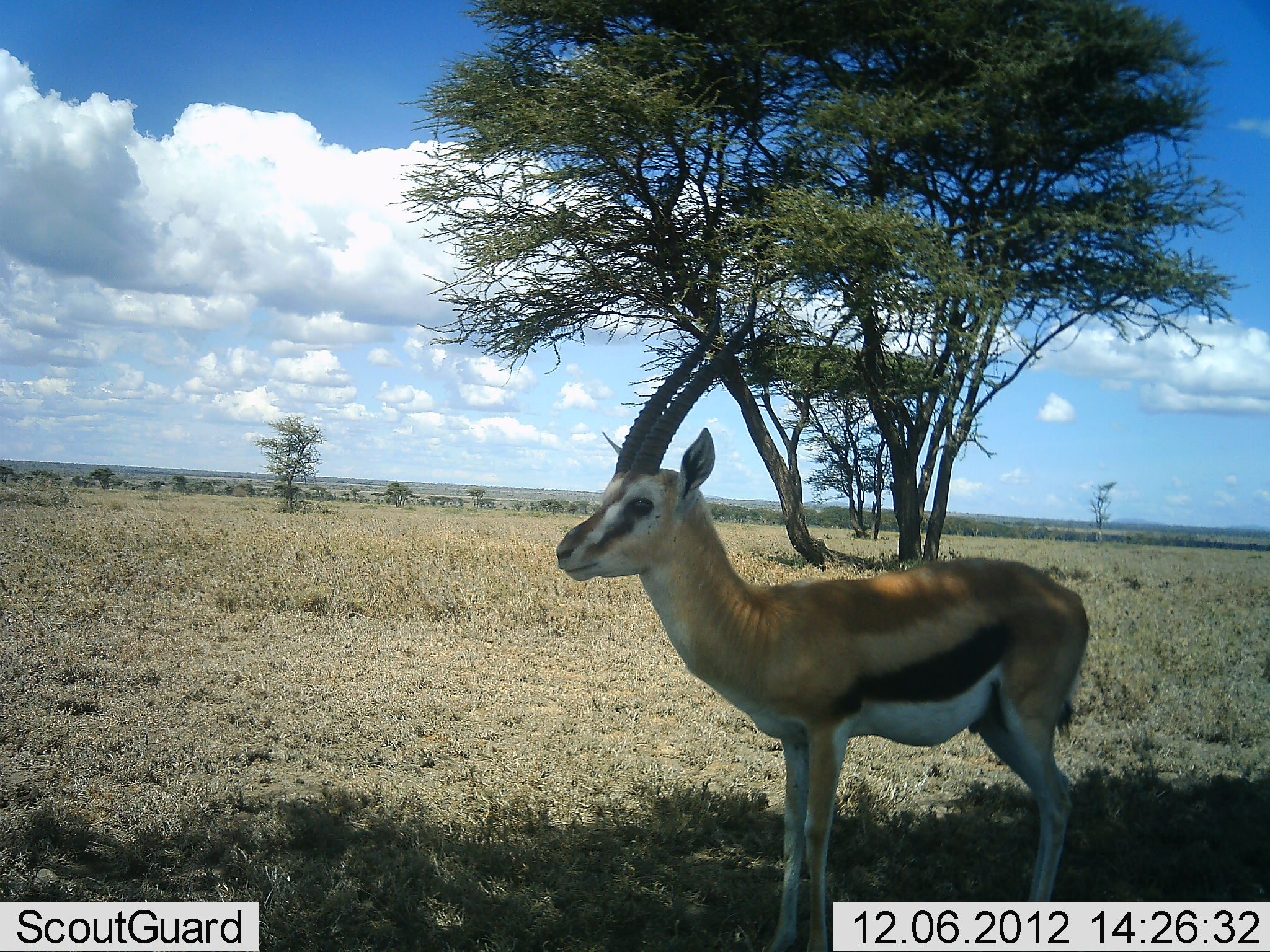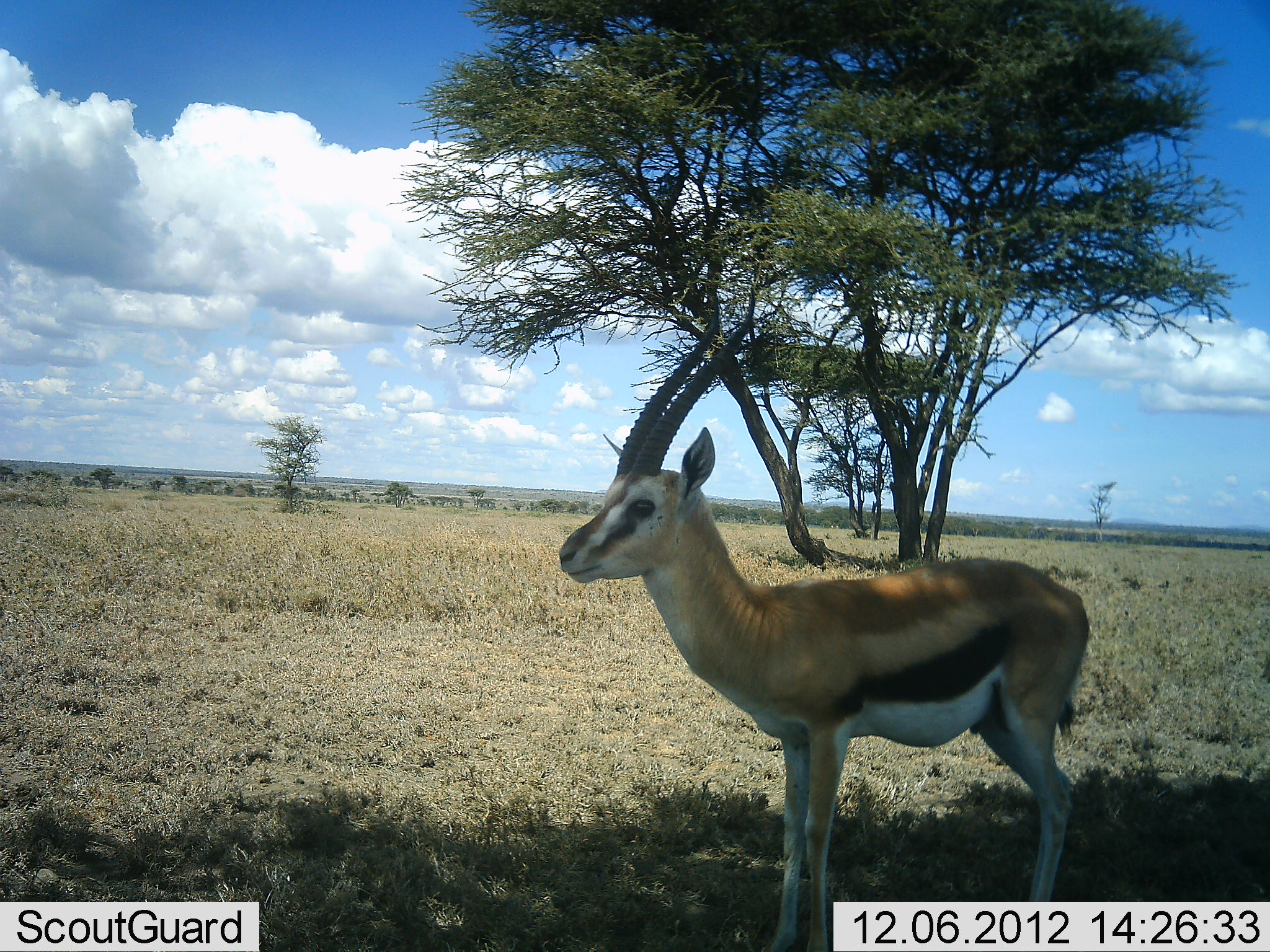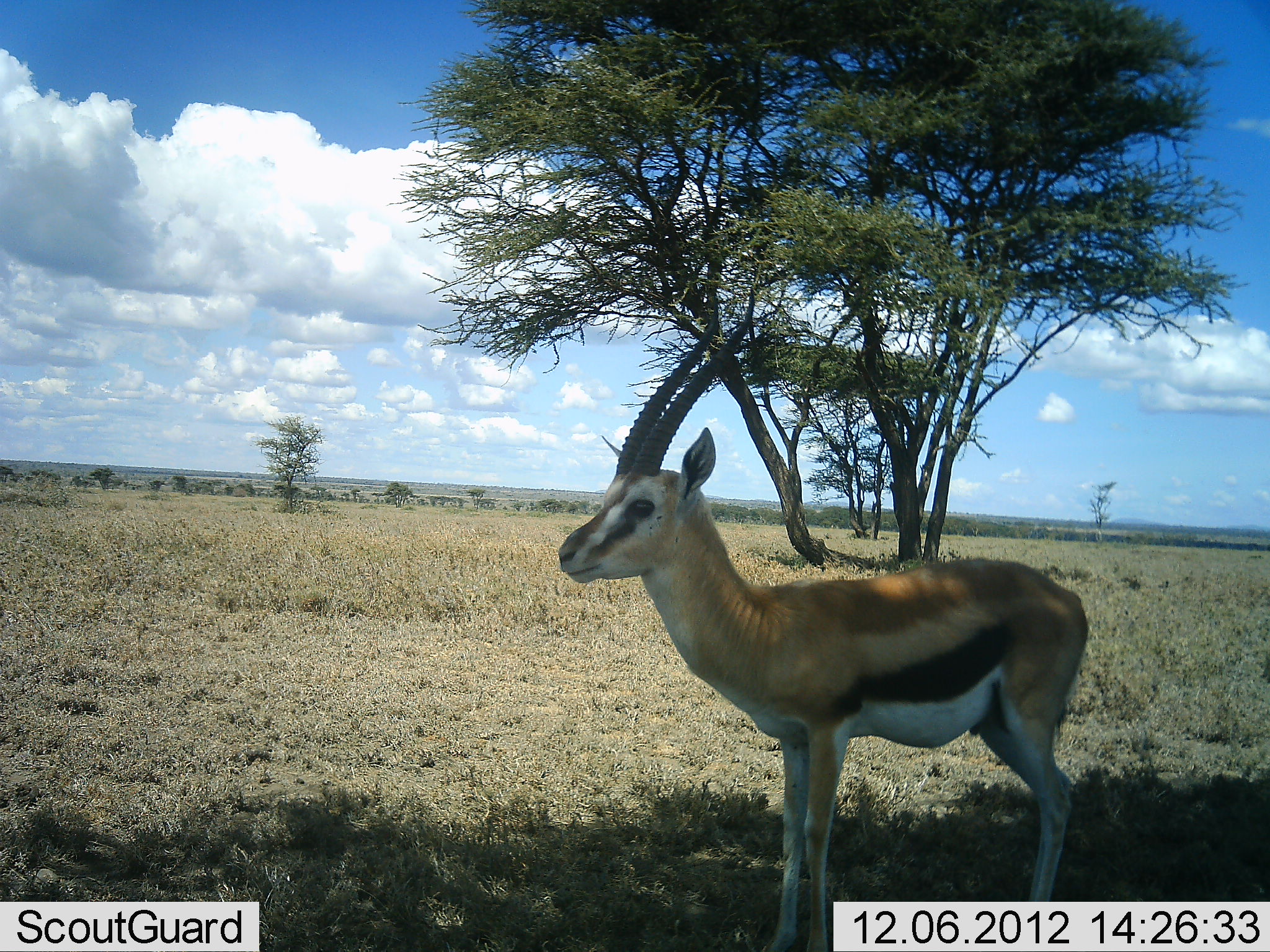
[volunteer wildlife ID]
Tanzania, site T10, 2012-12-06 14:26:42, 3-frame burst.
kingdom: Animalia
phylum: Chordata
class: Mammalia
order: Artiodactyla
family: Bovidae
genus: Eudorcas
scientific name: Eudorcas thomsonii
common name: thomson's gazelle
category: gazellethomsons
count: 1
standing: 100%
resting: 0%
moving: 0%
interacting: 0%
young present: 0%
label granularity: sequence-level